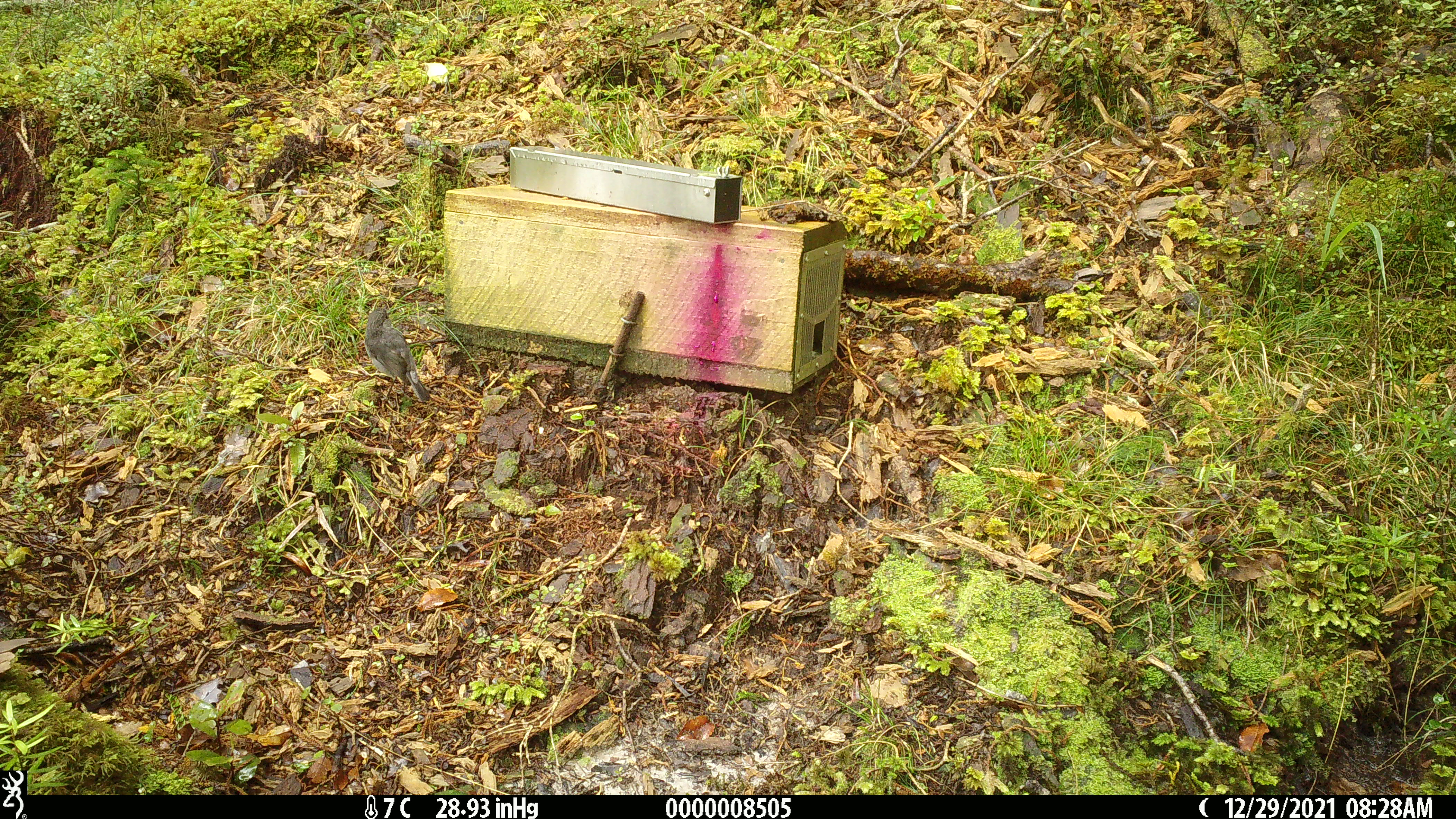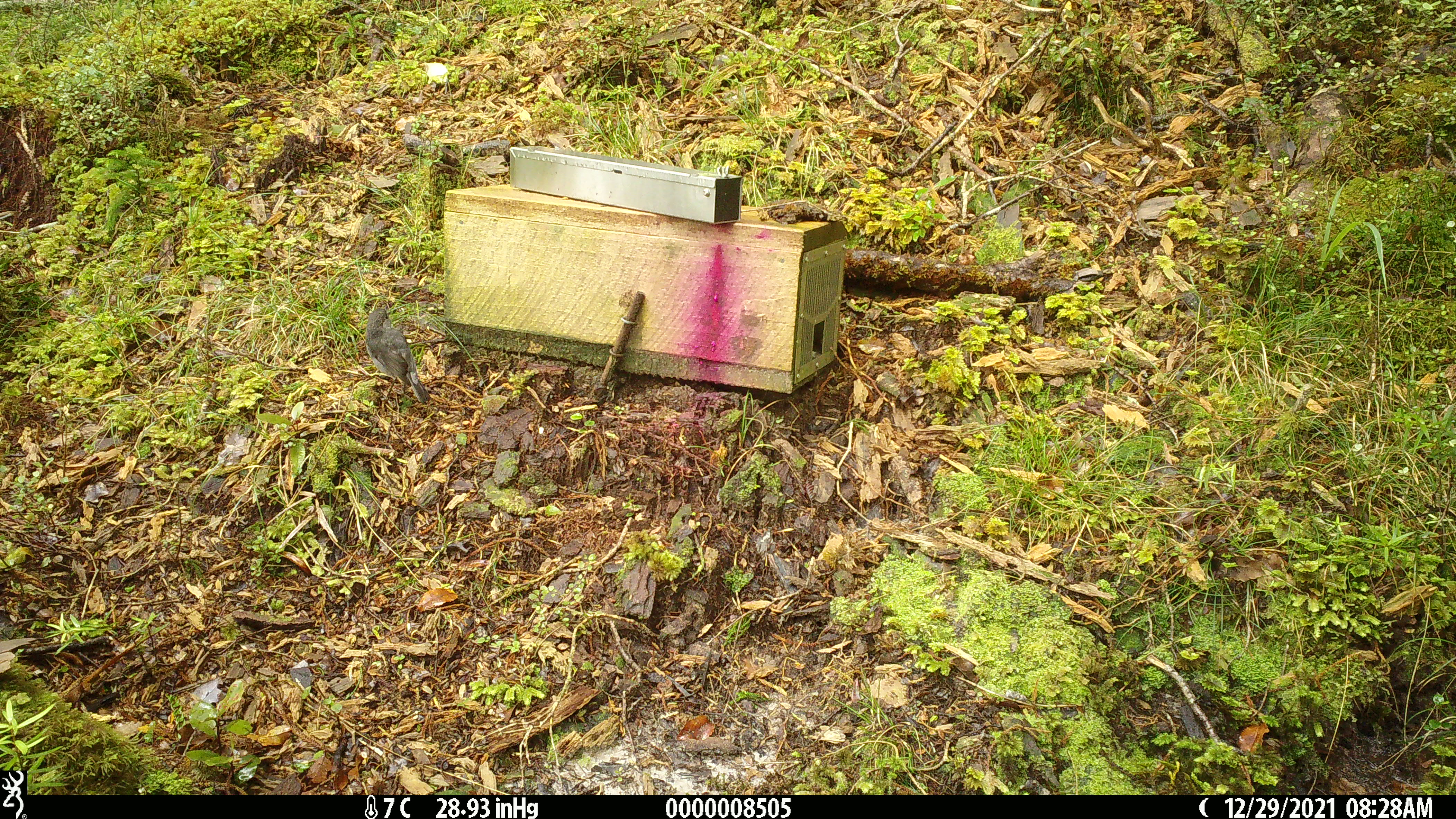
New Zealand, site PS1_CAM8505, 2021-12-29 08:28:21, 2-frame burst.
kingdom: Animalia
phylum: Chordata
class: Aves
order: Passeriformes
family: Petroicidae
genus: Petroica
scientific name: Petroica australis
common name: new zealand robin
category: robin